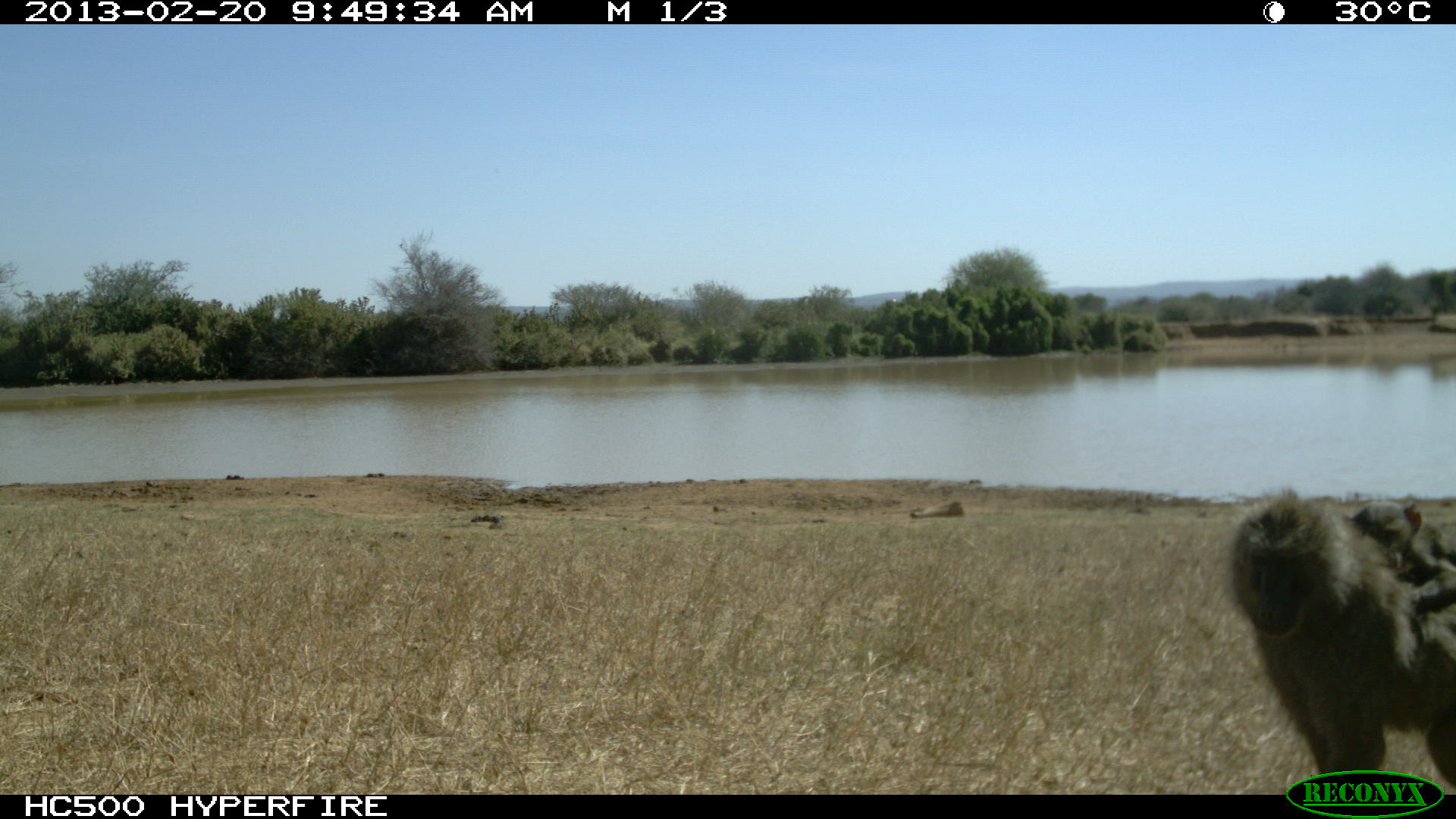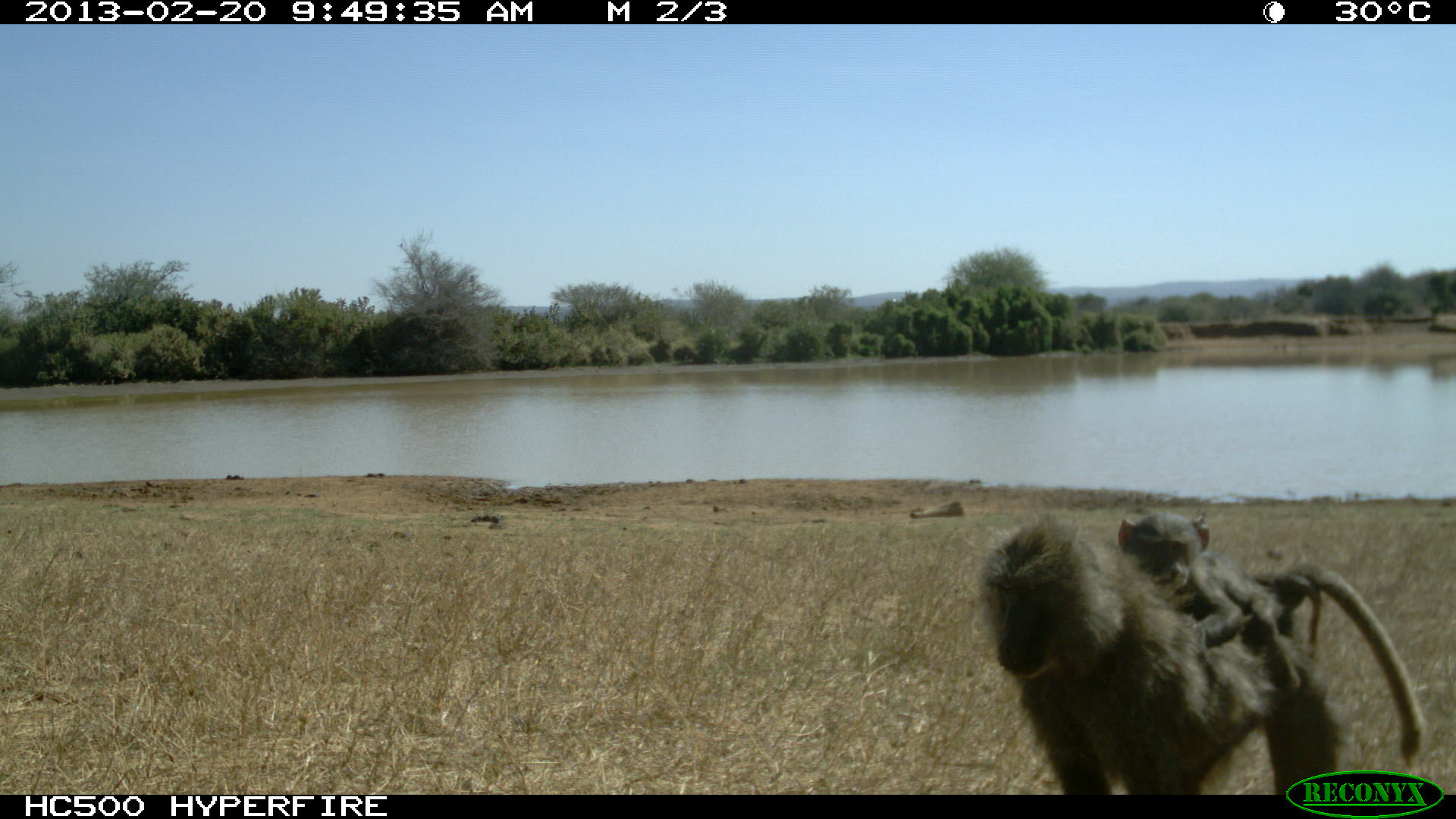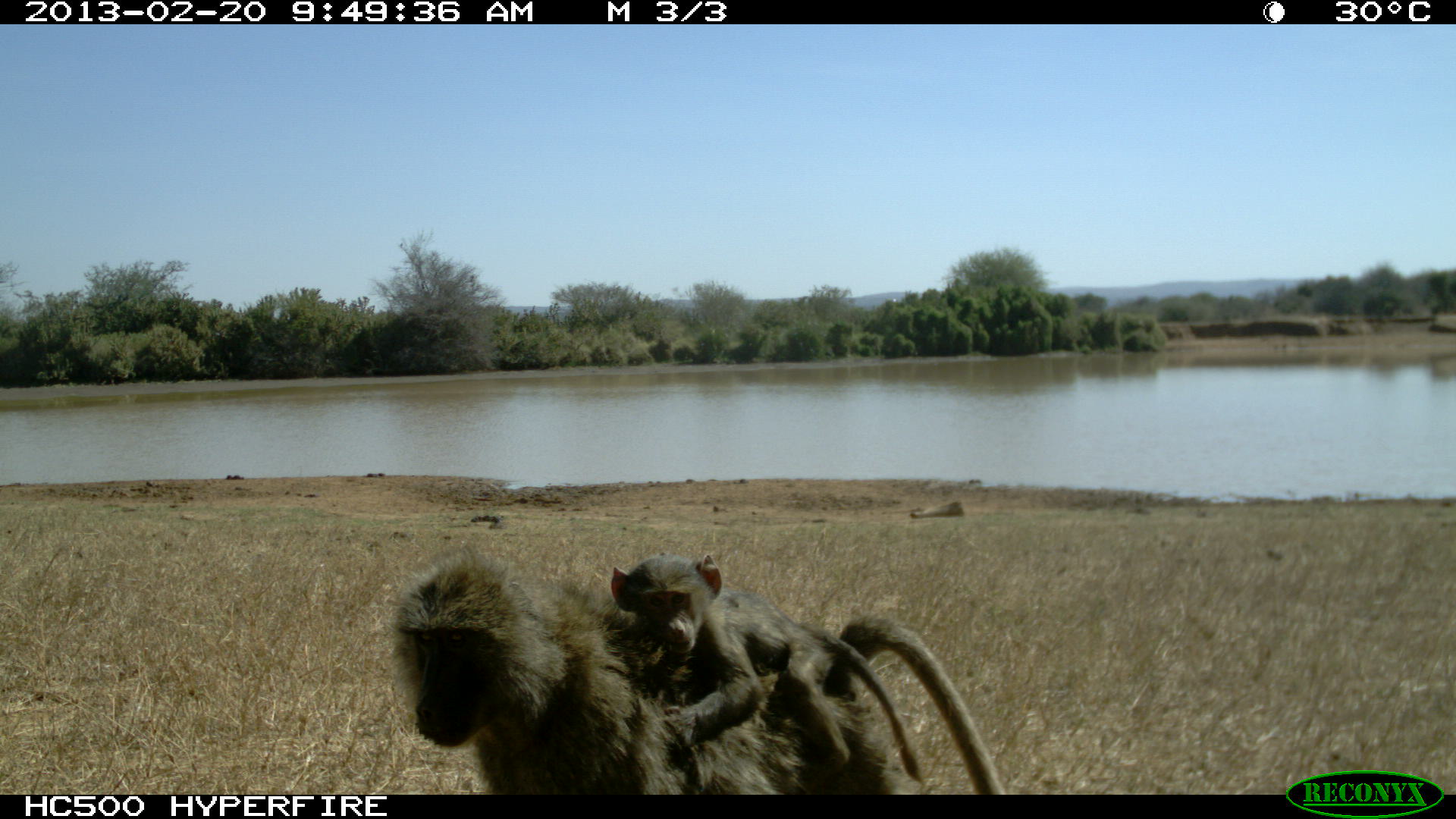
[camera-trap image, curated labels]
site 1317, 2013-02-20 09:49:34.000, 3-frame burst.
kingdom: Animalia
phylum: Chordata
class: Mammalia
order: Primates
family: Cercopithecidae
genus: Papio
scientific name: Papio anubis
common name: olive baboon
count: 2